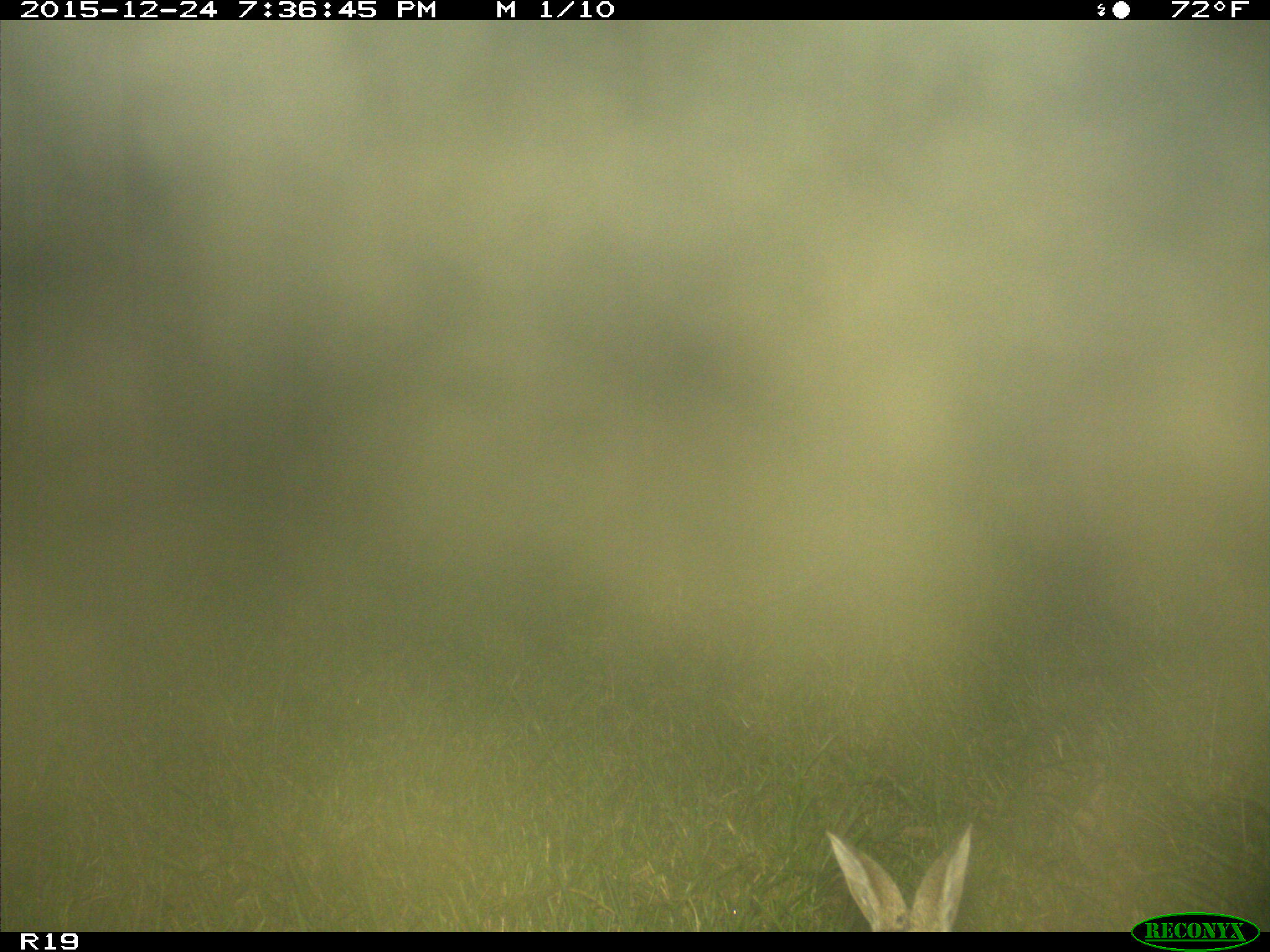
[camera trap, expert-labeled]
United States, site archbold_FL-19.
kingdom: Animalia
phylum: Chordata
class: Mammalia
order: Lagomorpha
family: Leporidae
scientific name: Leporidae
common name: rabbits and hares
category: unidentified rabbit